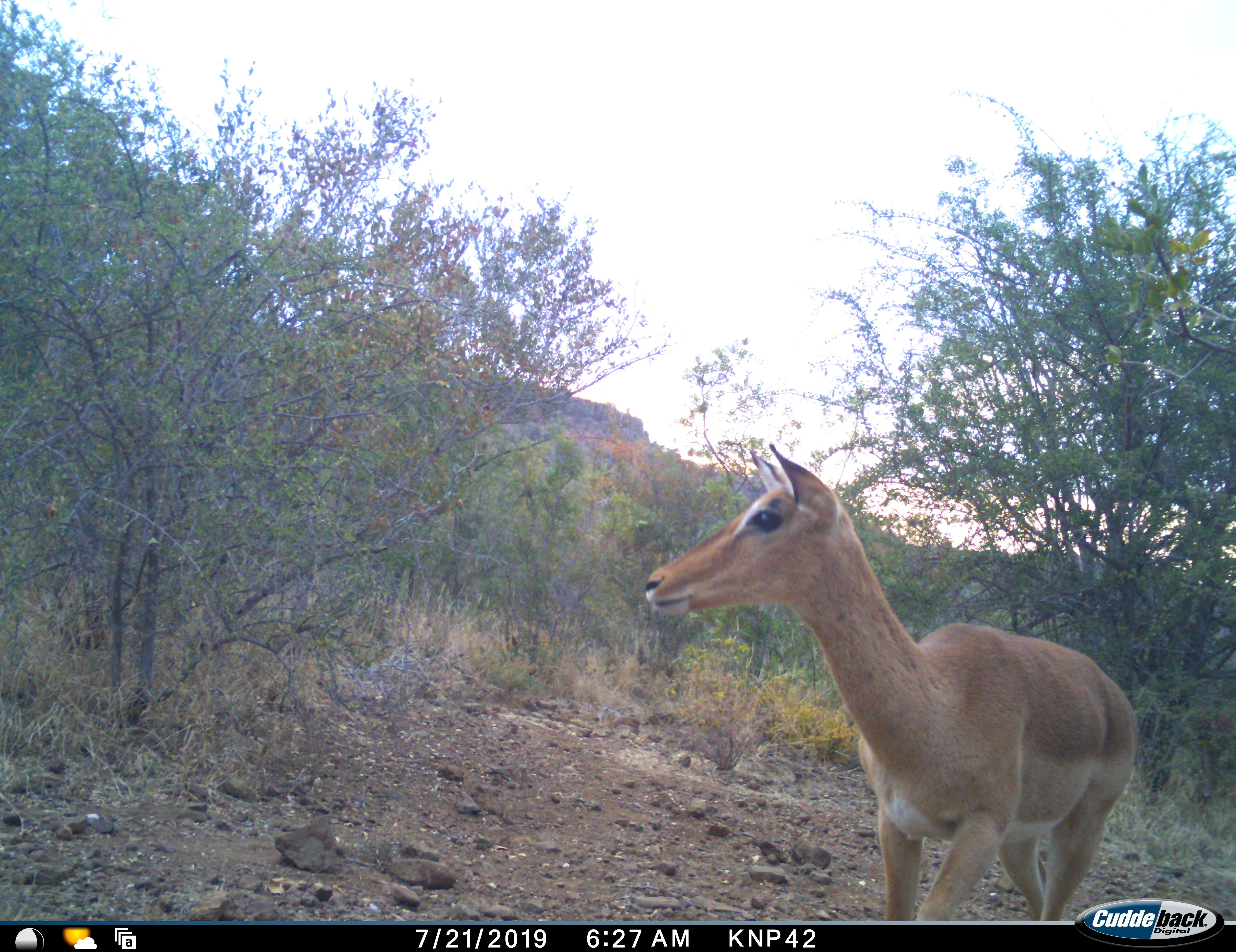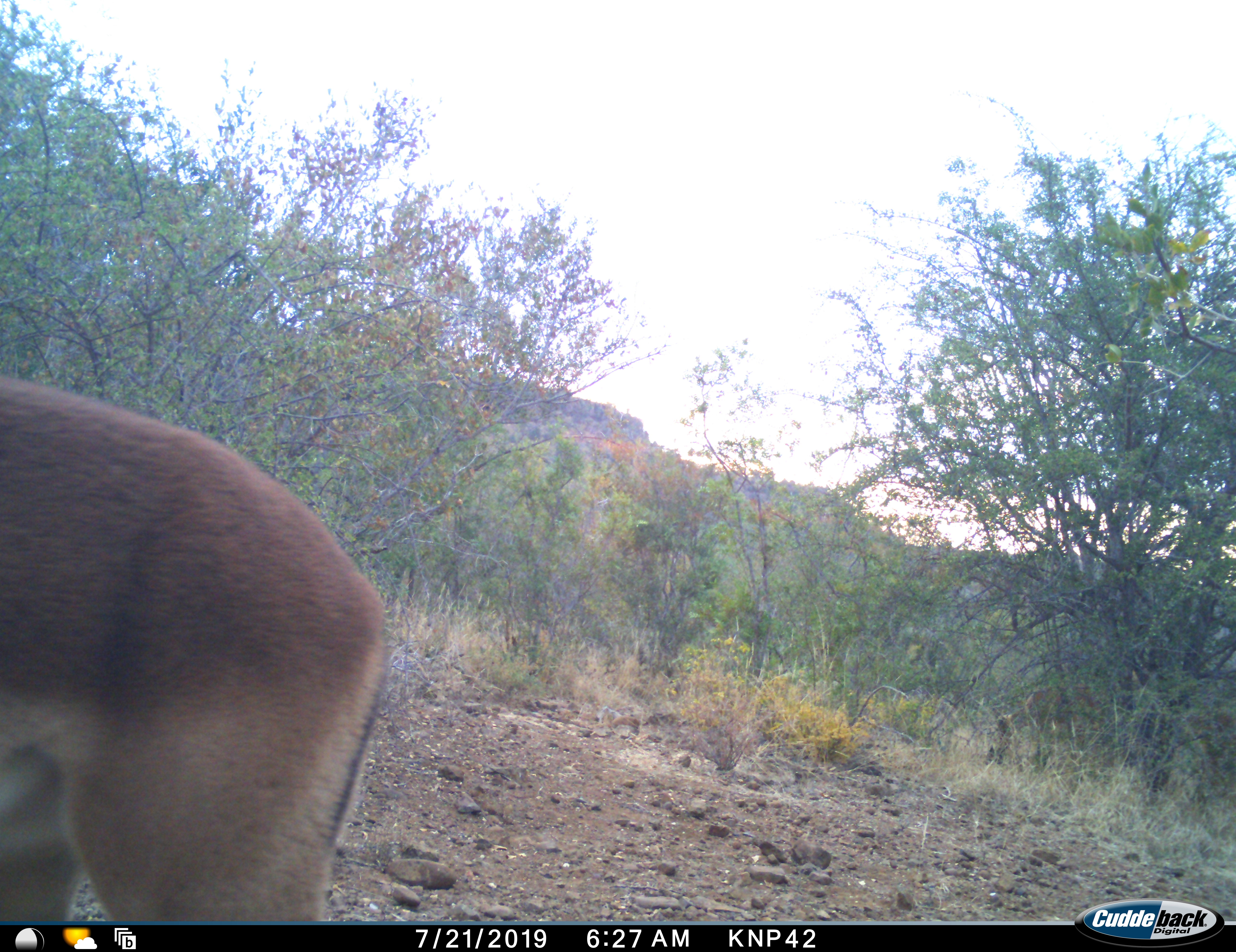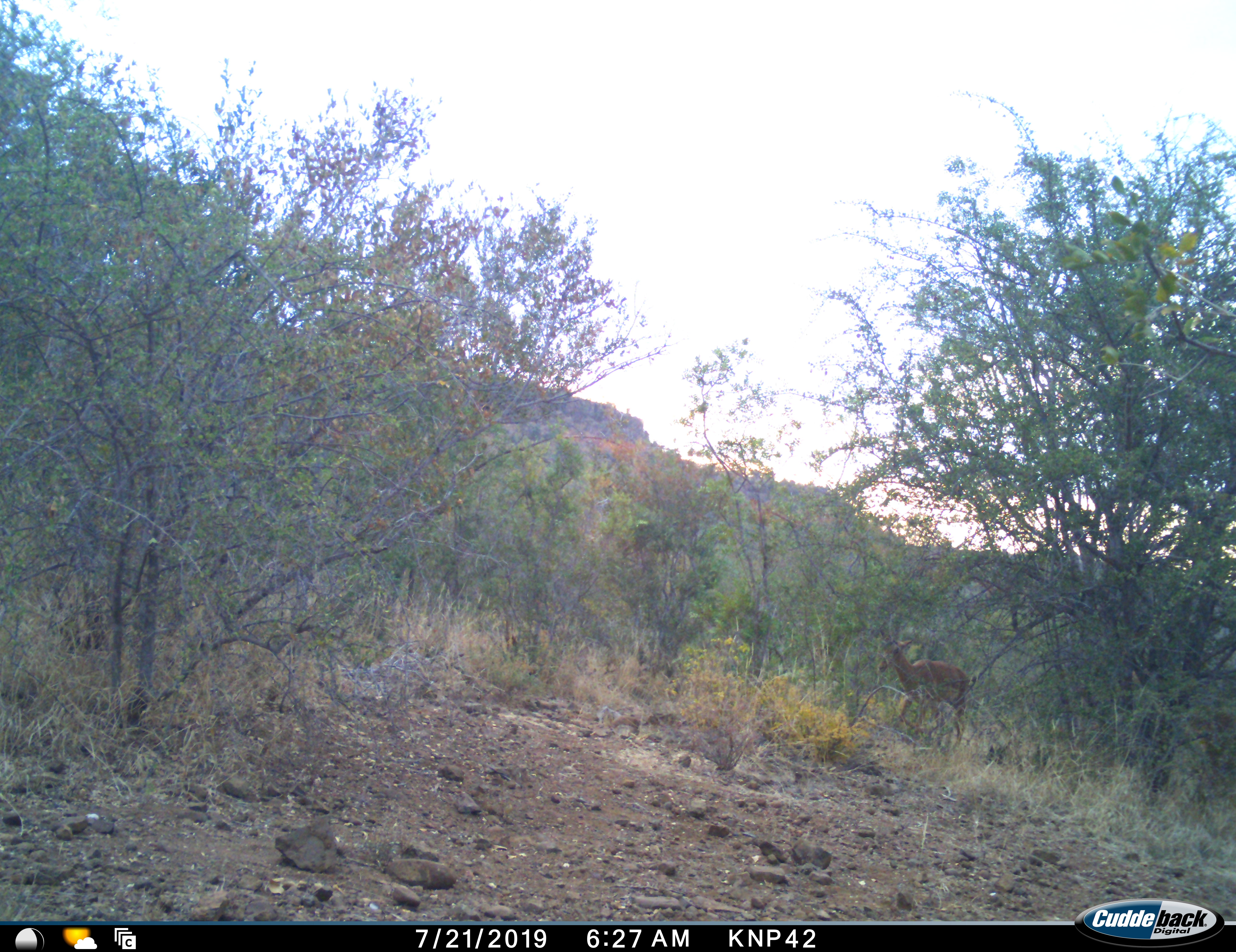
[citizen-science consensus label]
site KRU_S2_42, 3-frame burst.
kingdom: Animalia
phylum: Chordata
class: Mammalia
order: Artiodactyla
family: Bovidae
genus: Aepyceros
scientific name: Aepyceros melampus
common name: impala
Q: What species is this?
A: Impala (Aepyceros melampus).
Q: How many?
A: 1.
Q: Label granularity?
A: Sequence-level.